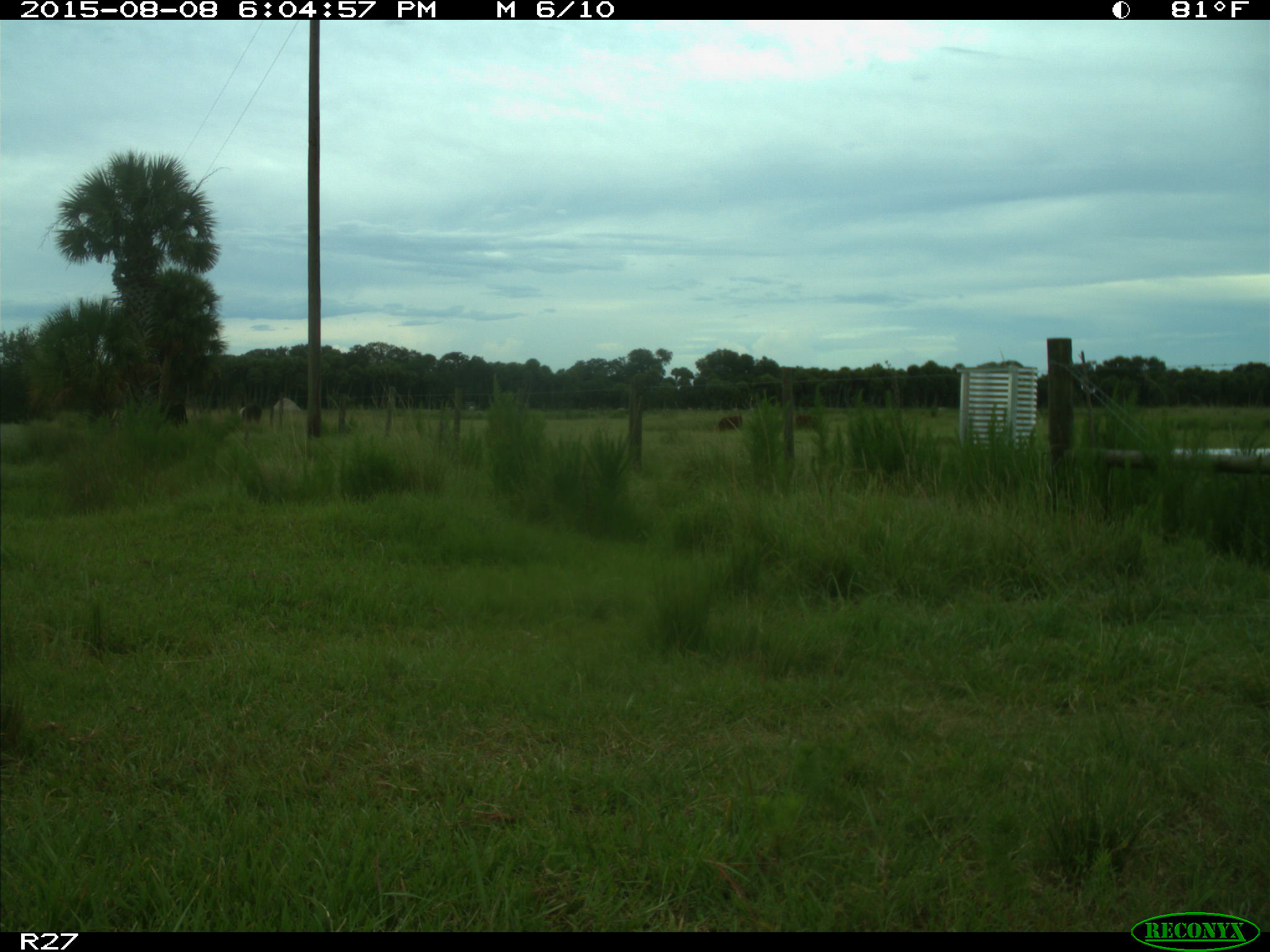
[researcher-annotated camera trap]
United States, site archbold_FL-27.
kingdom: Animalia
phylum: Chordata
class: Mammalia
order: Artiodactyla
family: Bovidae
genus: Bos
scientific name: Bos taurus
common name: domestic cow